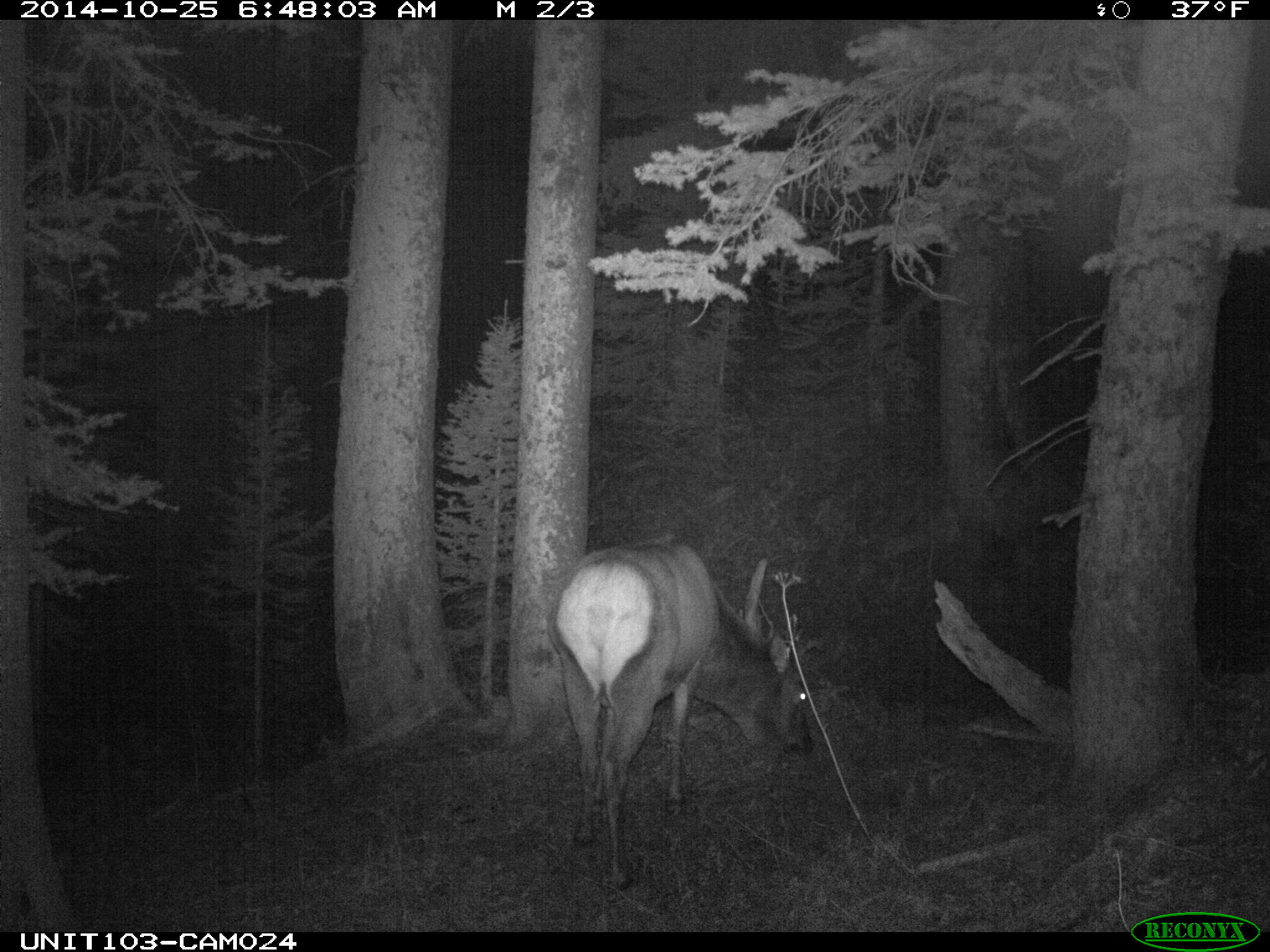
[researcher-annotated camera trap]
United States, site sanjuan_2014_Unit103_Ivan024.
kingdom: Animalia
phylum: Chordata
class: Mammalia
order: Artiodactyla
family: Cervidae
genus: Cervus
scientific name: Cervus elaphus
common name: red deer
Cervus elaphus (red deer).